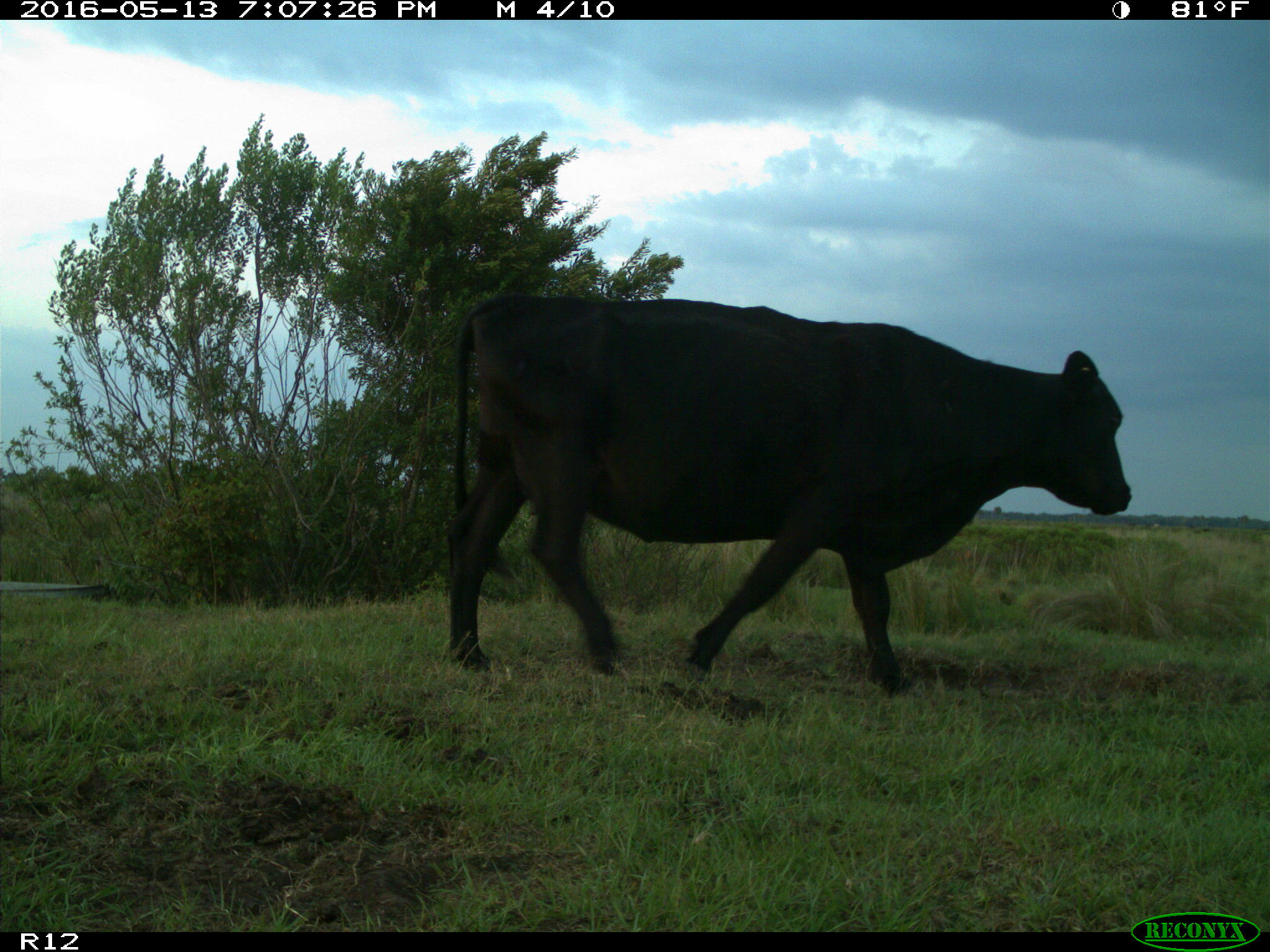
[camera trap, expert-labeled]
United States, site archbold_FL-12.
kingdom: Animalia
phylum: Chordata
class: Mammalia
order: Artiodactyla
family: Bovidae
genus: Bos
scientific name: Bos taurus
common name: domestic cow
Bos taurus (domestic cow).